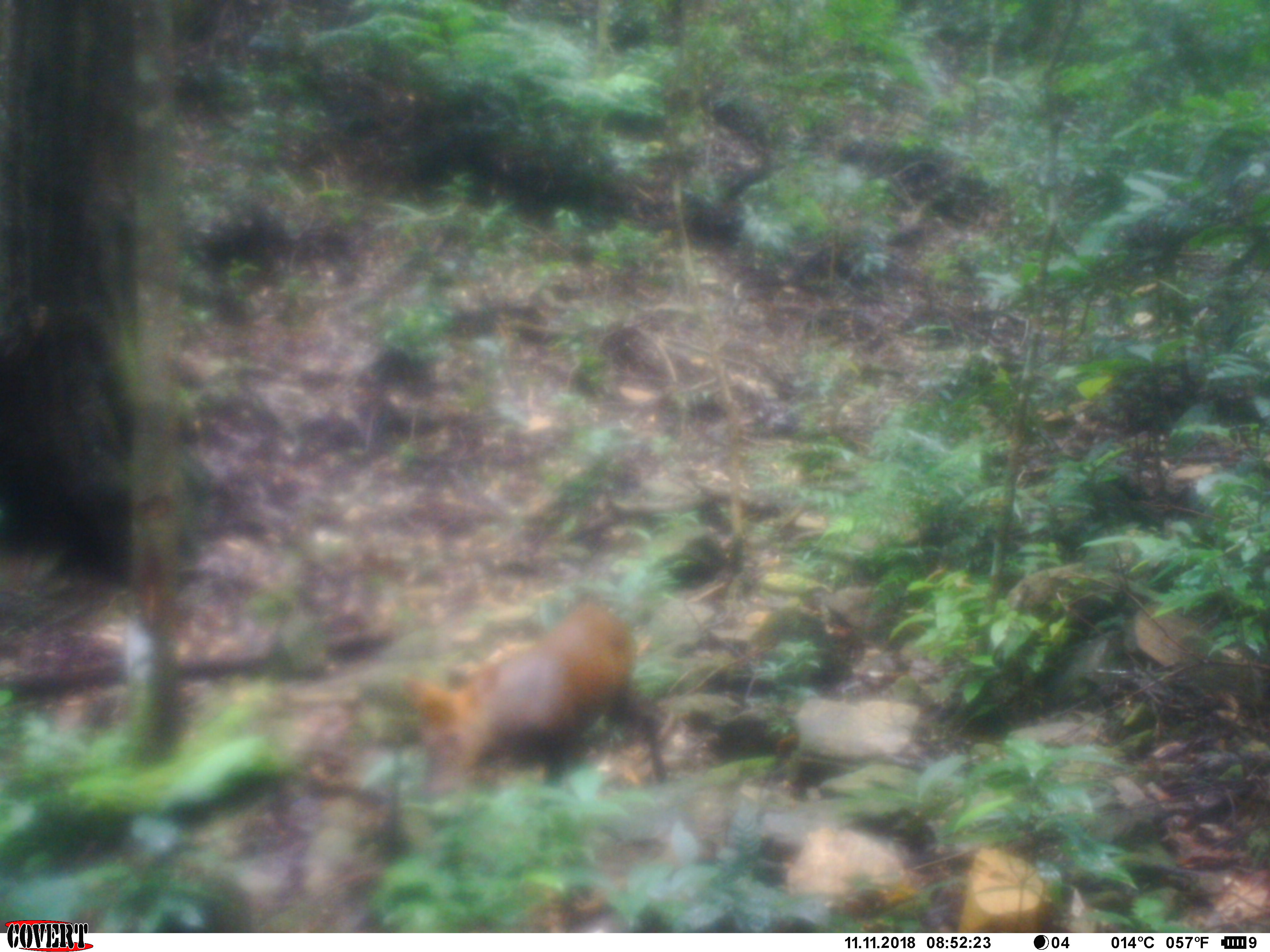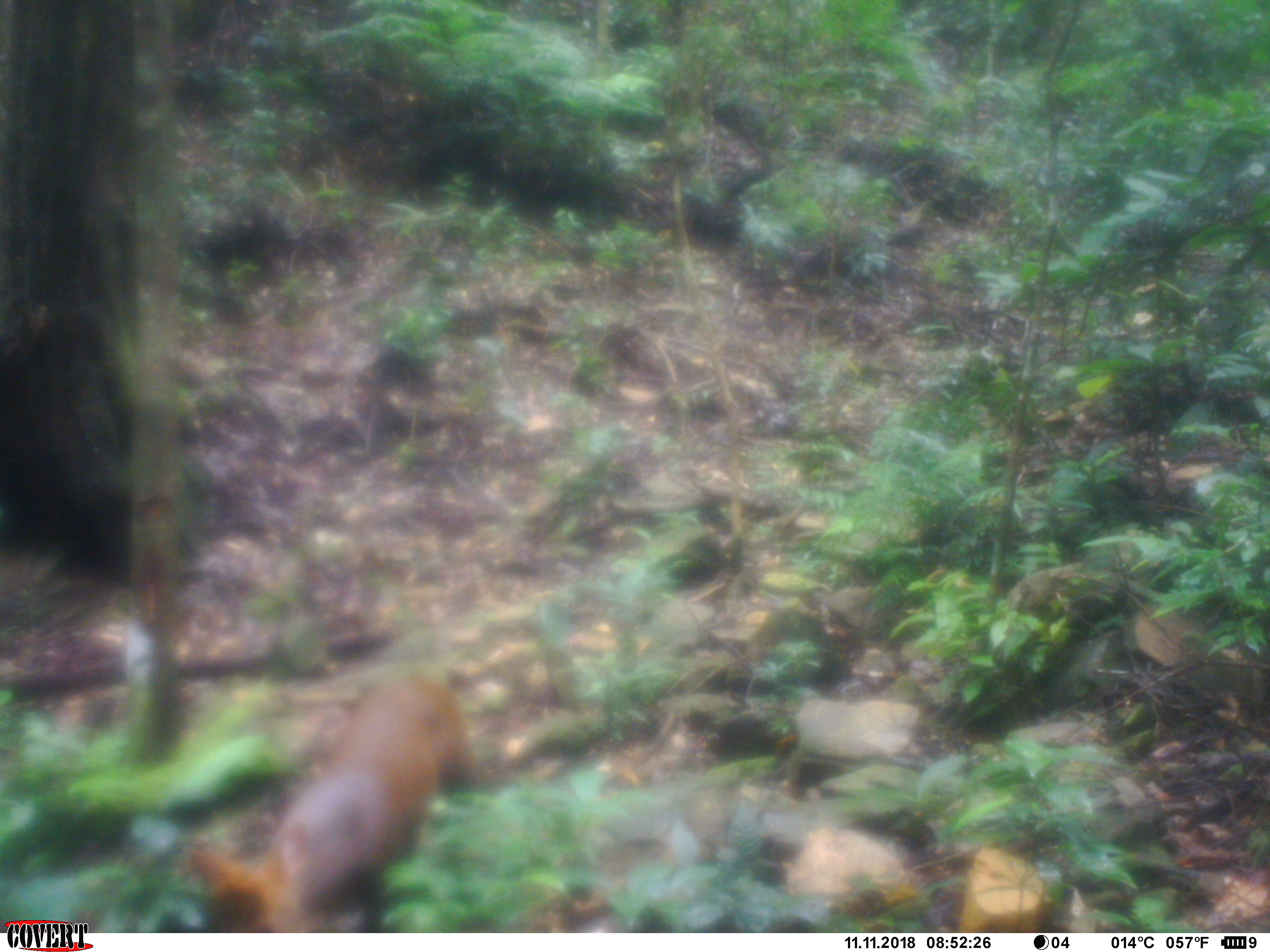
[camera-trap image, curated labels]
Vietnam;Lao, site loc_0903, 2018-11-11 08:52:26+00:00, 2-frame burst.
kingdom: Animalia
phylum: Chordata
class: Mammalia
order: Artiodactyla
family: Cervidae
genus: Muntiacus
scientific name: Muntiacus rooseveltorum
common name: roosevelt's muntjac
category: roosevelts muntjac group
Roosevelts muntjac group (roosevelt's muntjac) (Muntiacus rooseveltorum). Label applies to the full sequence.